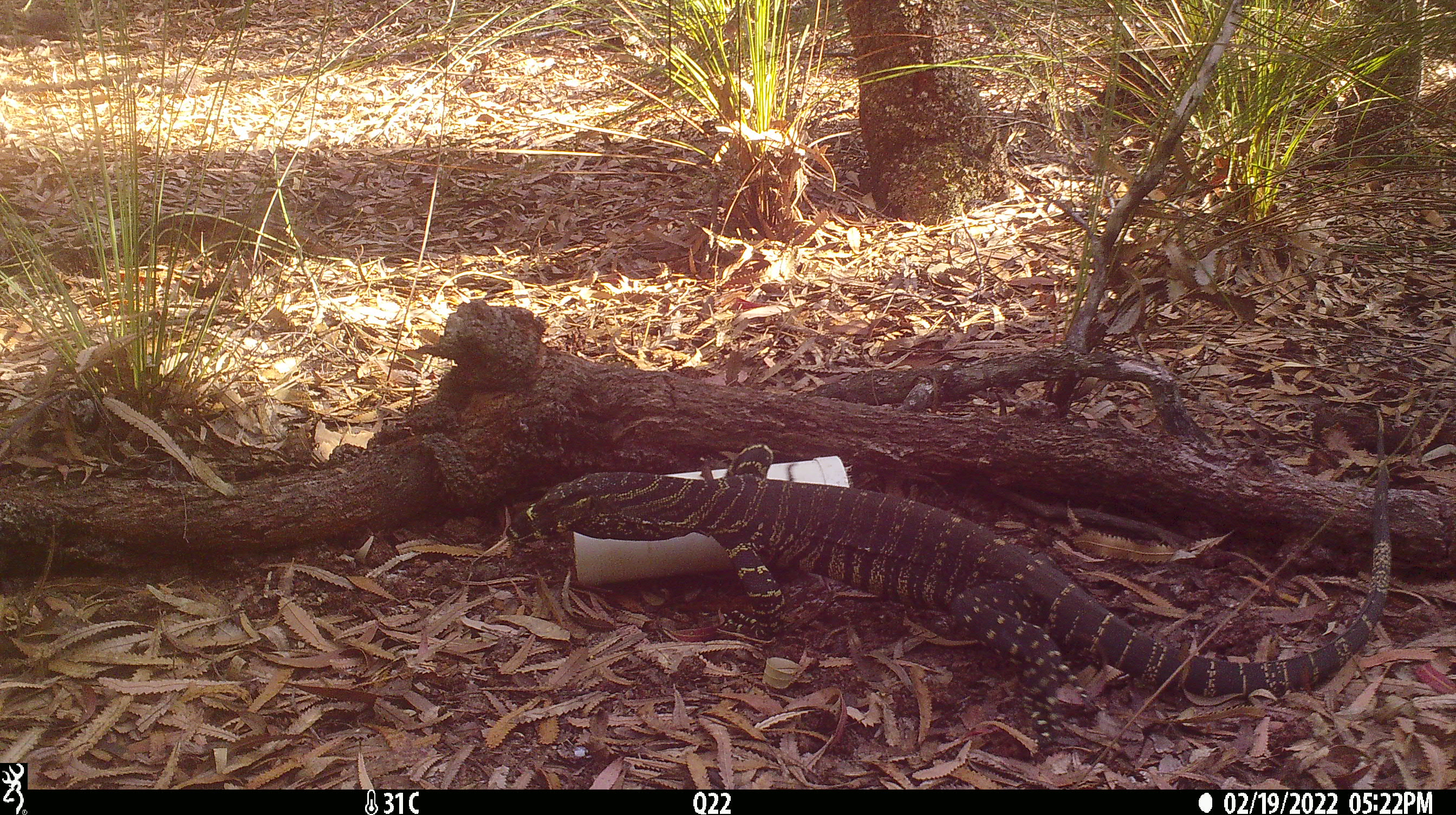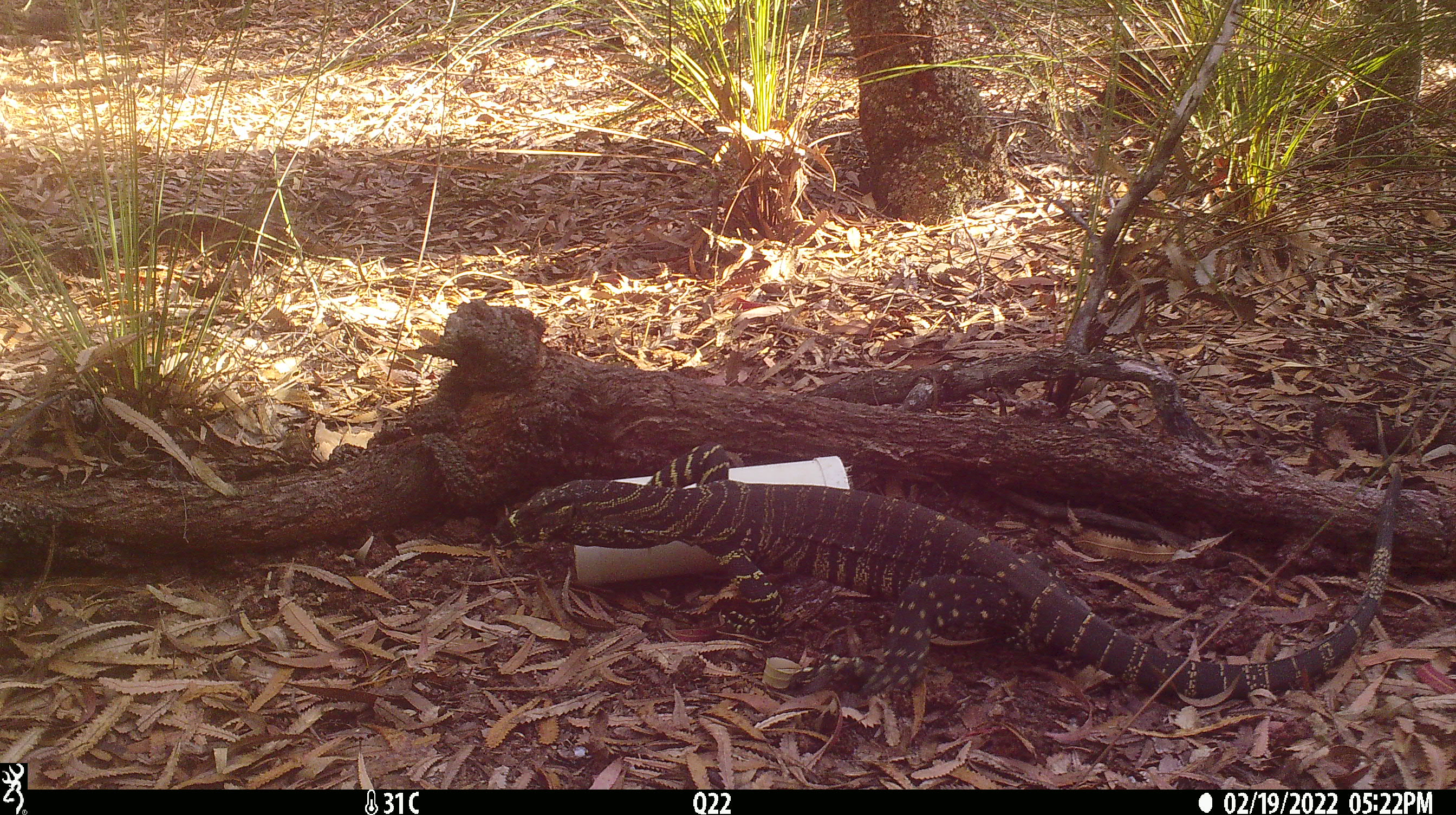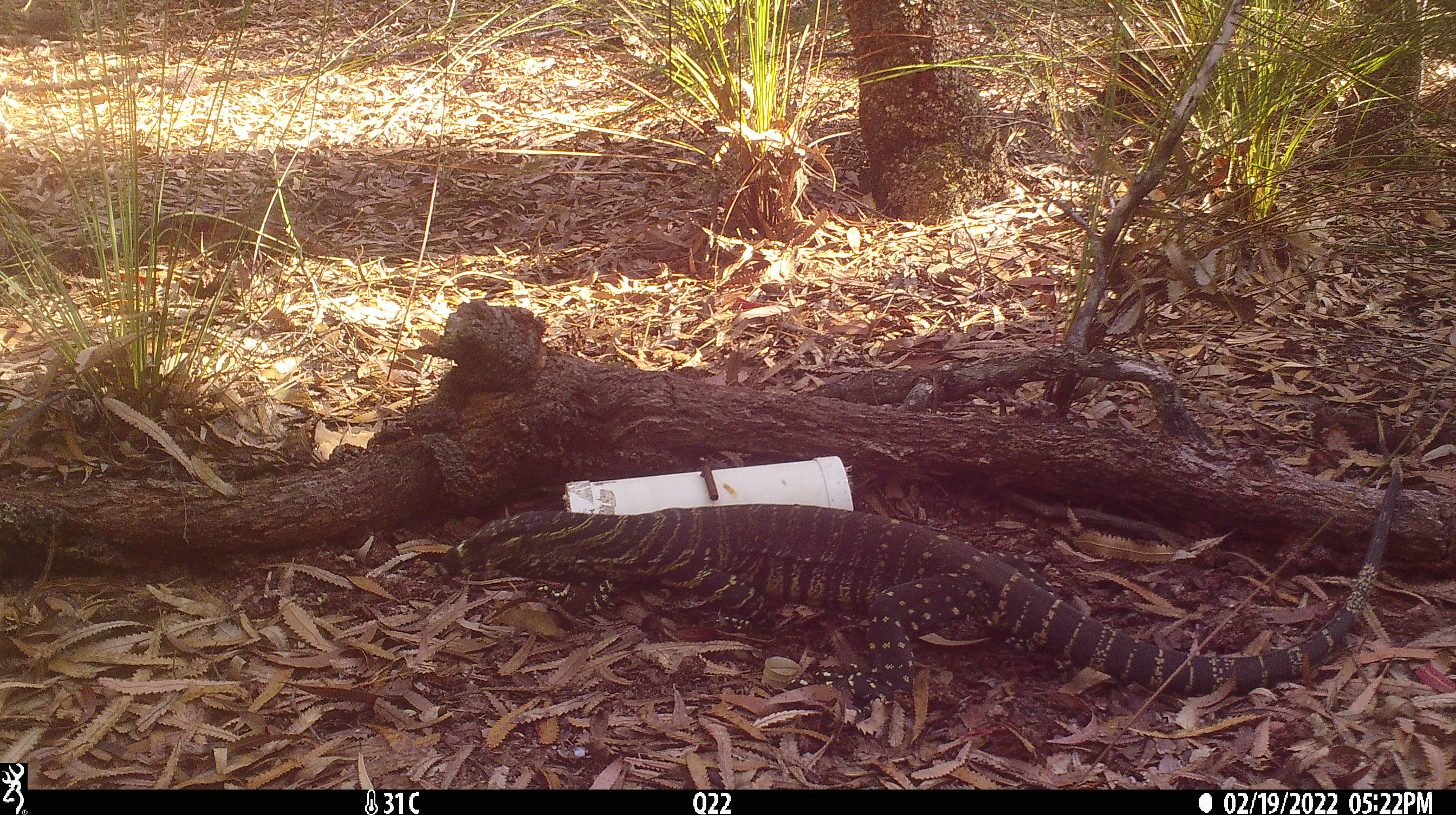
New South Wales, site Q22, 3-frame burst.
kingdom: Animalia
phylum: Chordata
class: Reptilia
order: Squamata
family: Varanidae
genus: Varanus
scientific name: Varanus varius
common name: lace monitor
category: goanna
Goanna (lace monitor) (Varanus varius).